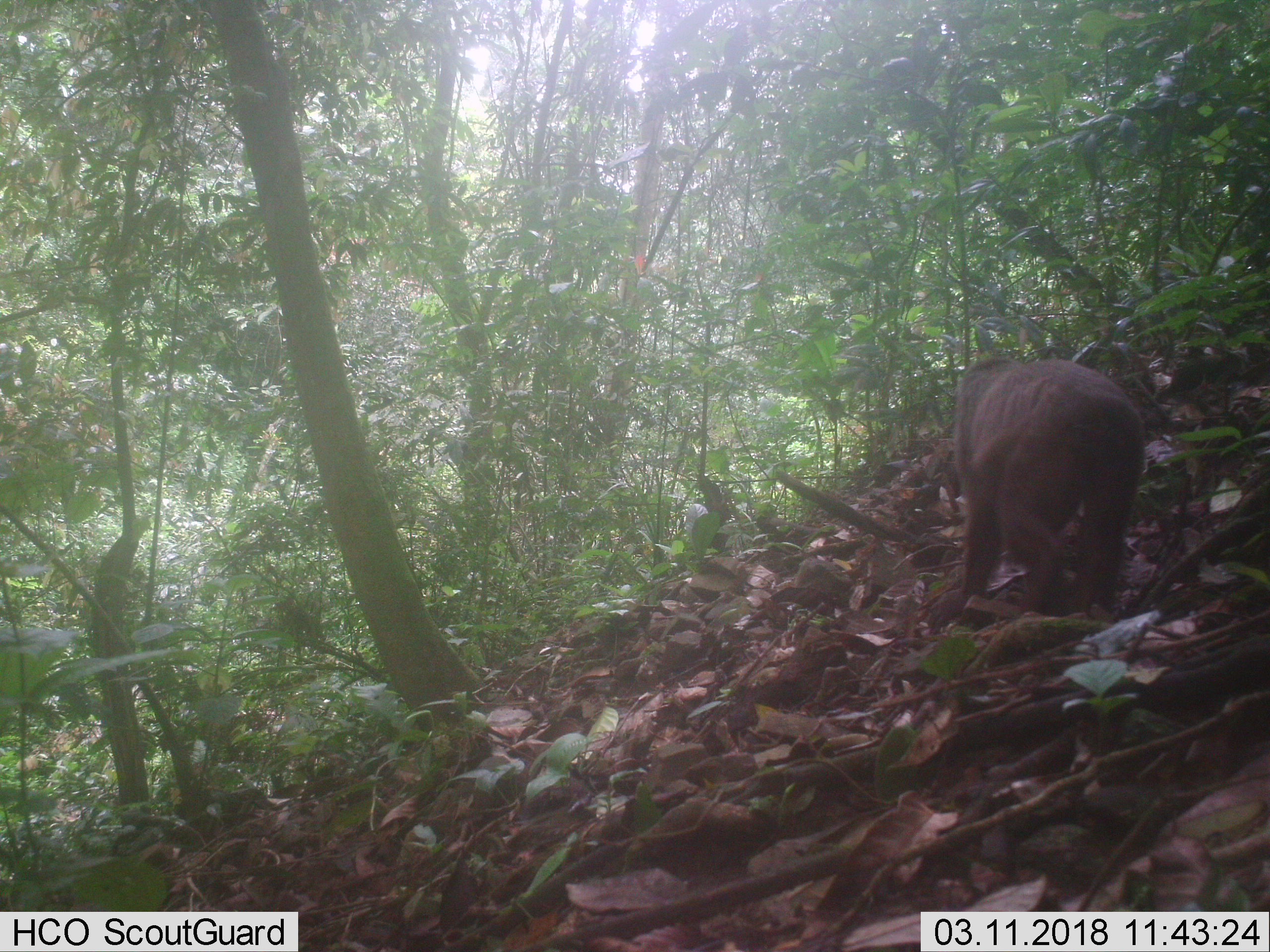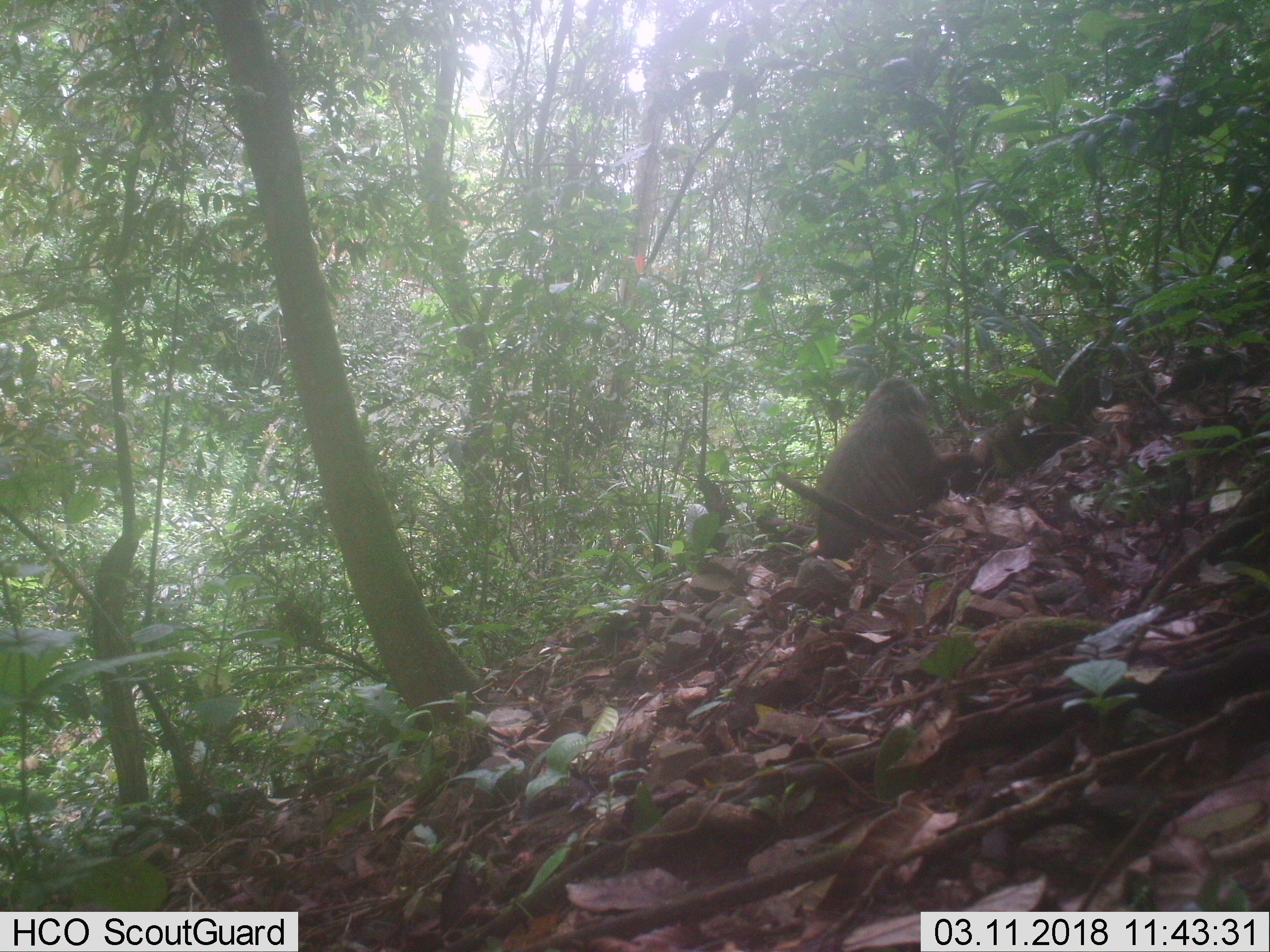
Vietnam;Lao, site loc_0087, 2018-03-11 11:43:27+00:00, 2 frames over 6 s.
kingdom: Animalia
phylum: Chordata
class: Mammalia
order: Primates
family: Cercopithecidae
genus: Macaca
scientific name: Macaca arctoides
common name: stump-tailed macaque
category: stump tailed macaque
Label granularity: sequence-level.